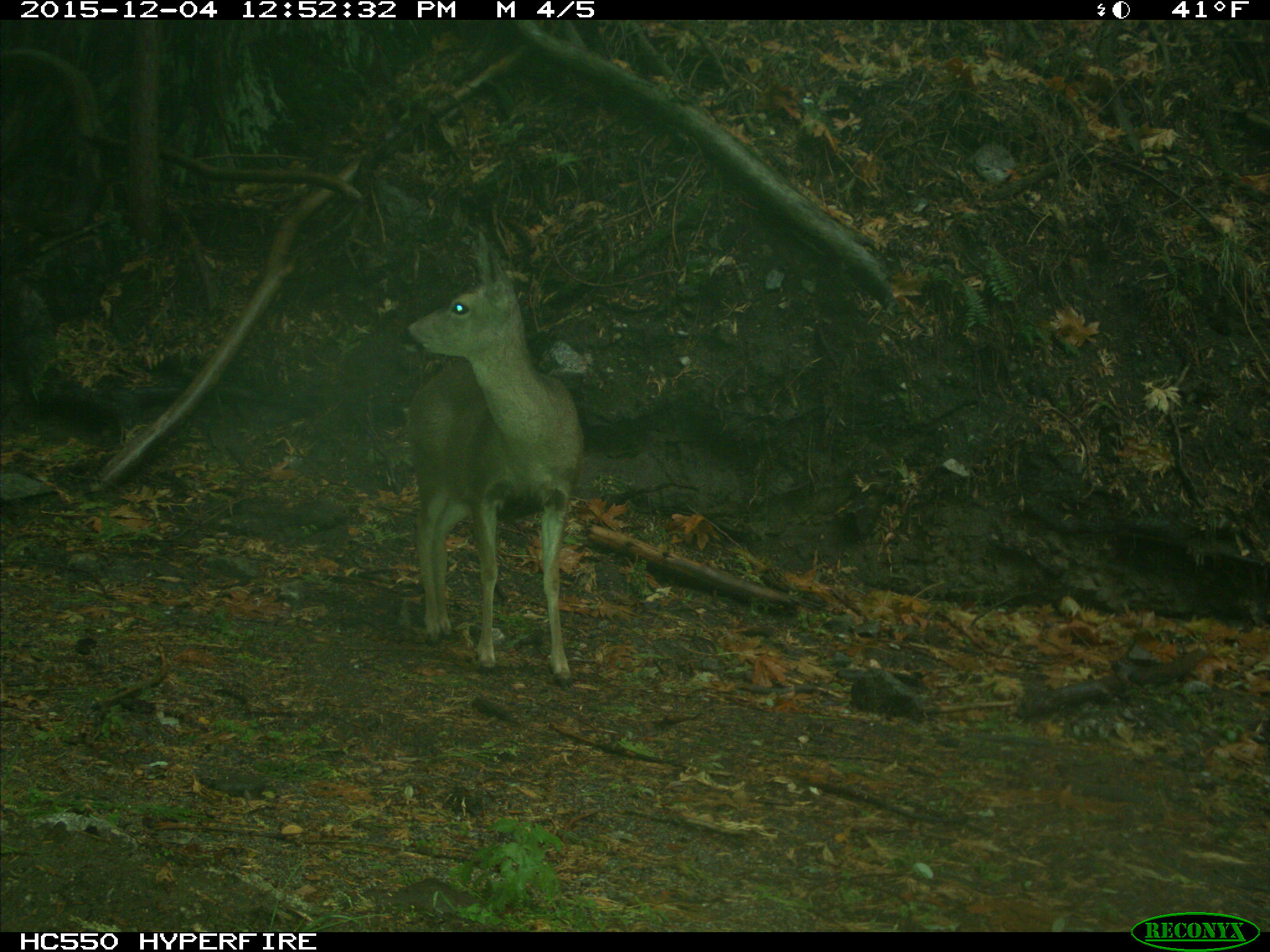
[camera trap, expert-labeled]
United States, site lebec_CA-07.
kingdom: Animalia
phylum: Chordata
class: Mammalia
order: Artiodactyla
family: Cervidae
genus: Odocoileus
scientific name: Odocoileus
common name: deer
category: unidentified deer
Unidentified deer (deer) (Odocoileus).